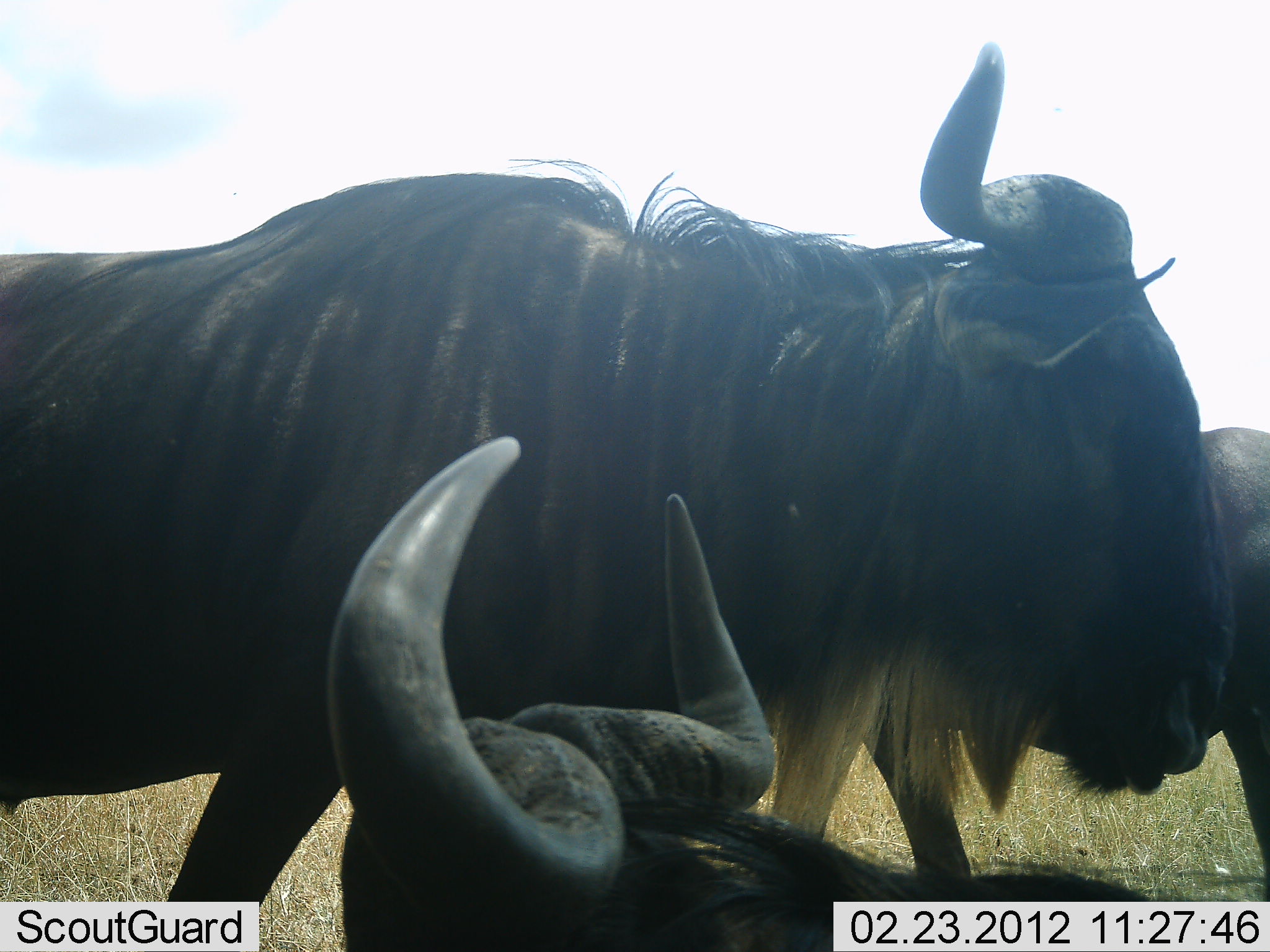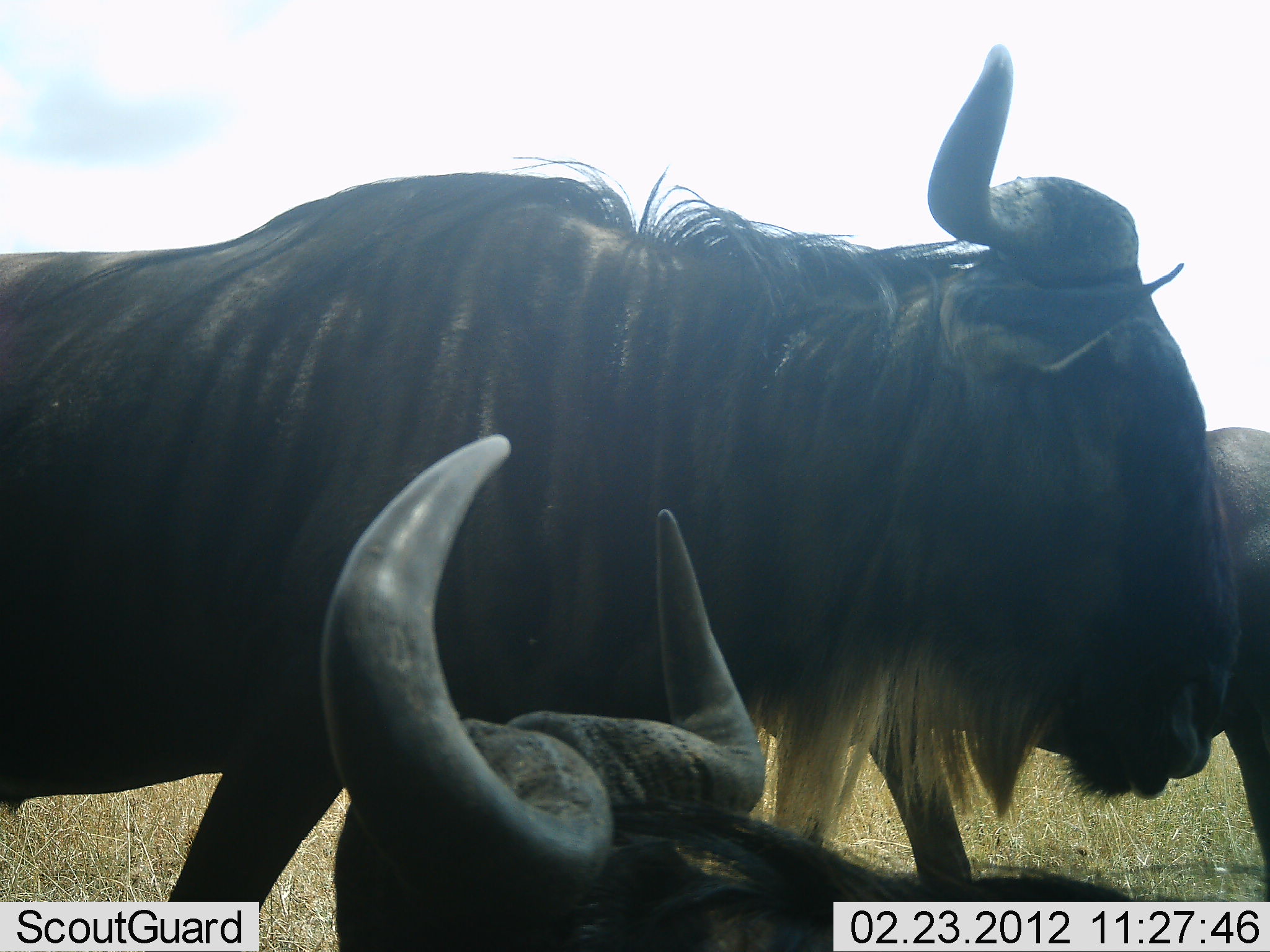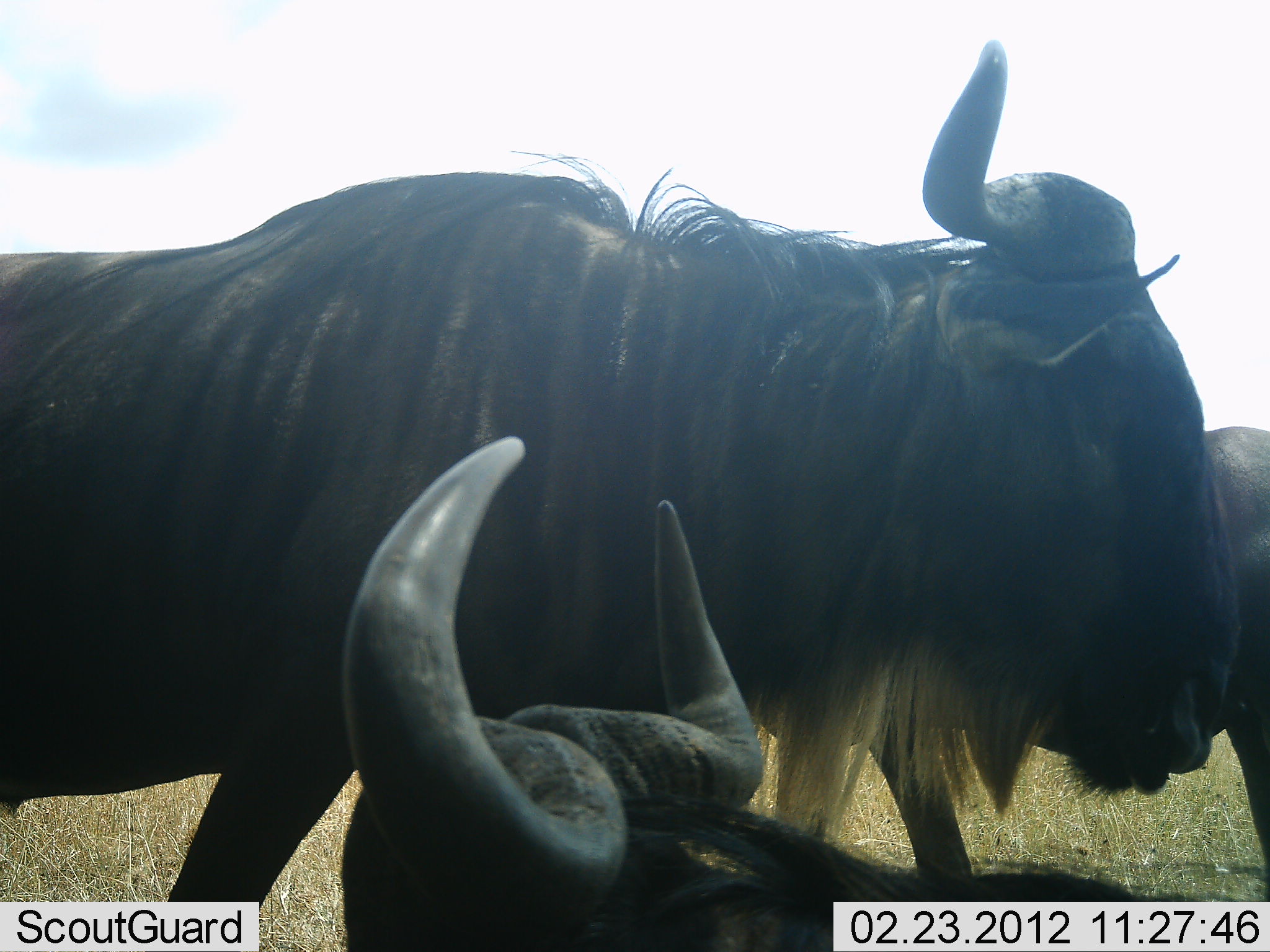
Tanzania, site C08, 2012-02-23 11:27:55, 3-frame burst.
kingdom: Animalia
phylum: Chordata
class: Mammalia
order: Artiodactyla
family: Bovidae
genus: Connochaetes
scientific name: Connochaetes taurinus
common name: blue wildebeest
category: wildebeest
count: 3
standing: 88%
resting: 77%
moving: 4%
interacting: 0%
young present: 4%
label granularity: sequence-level